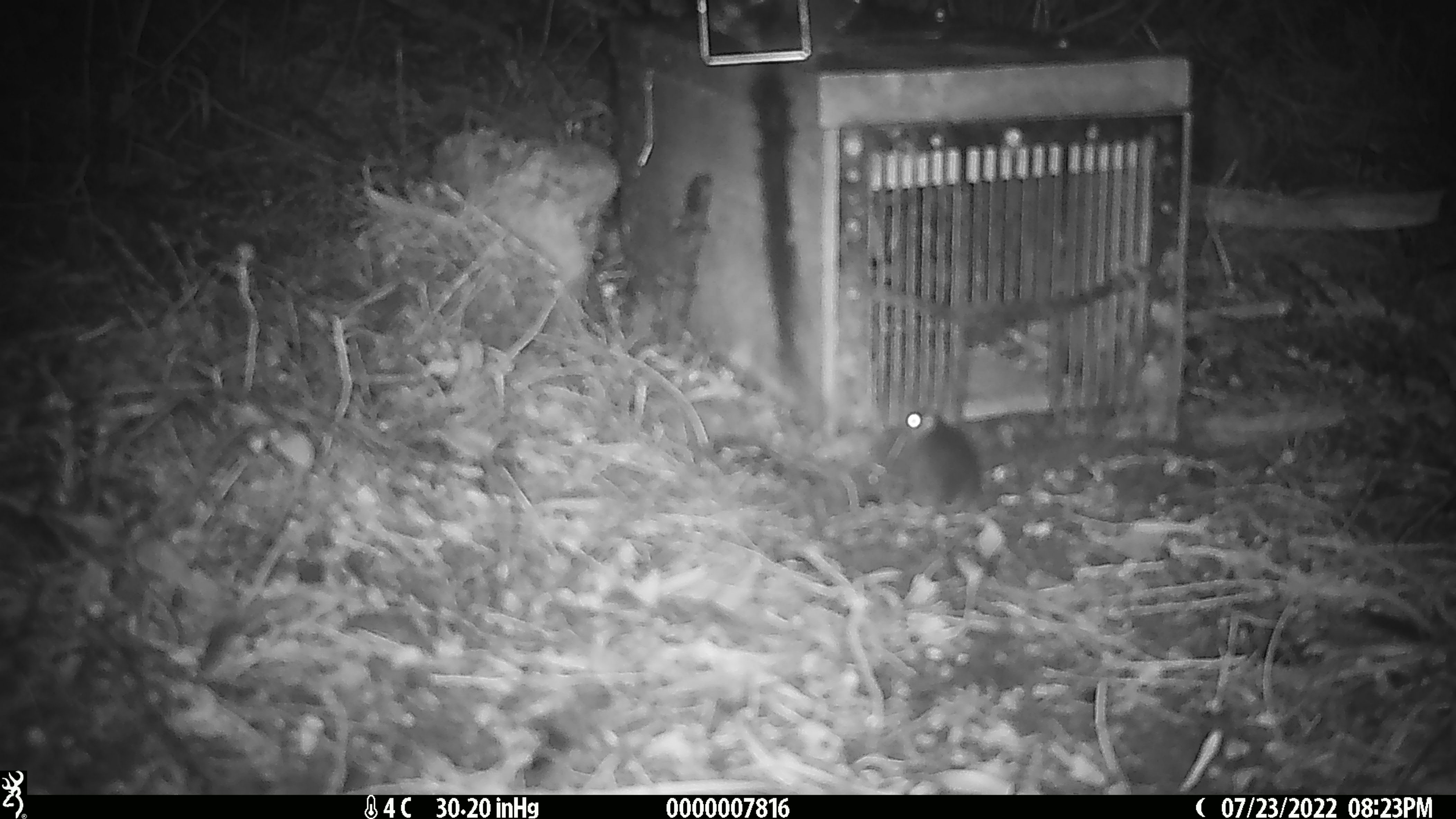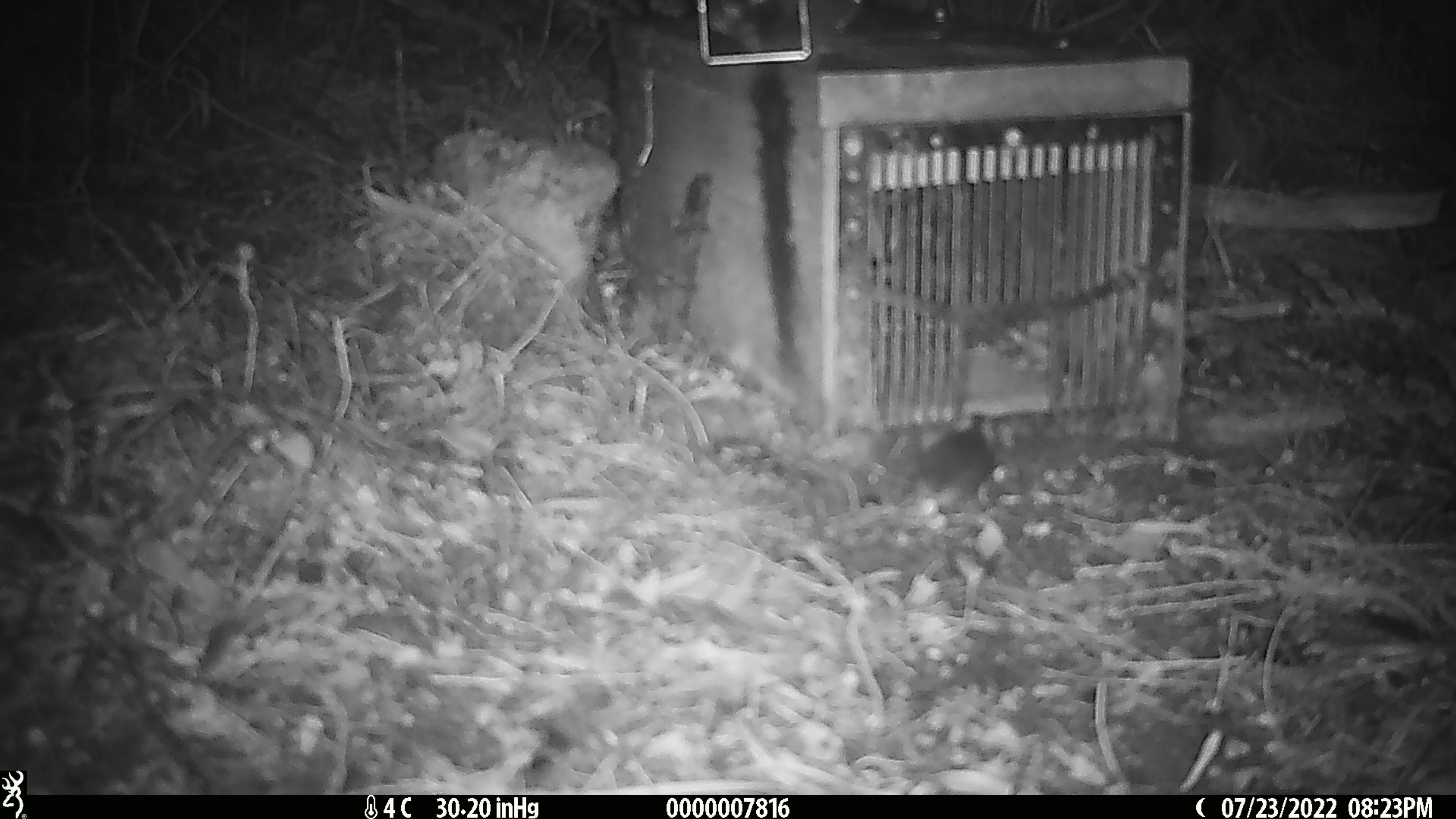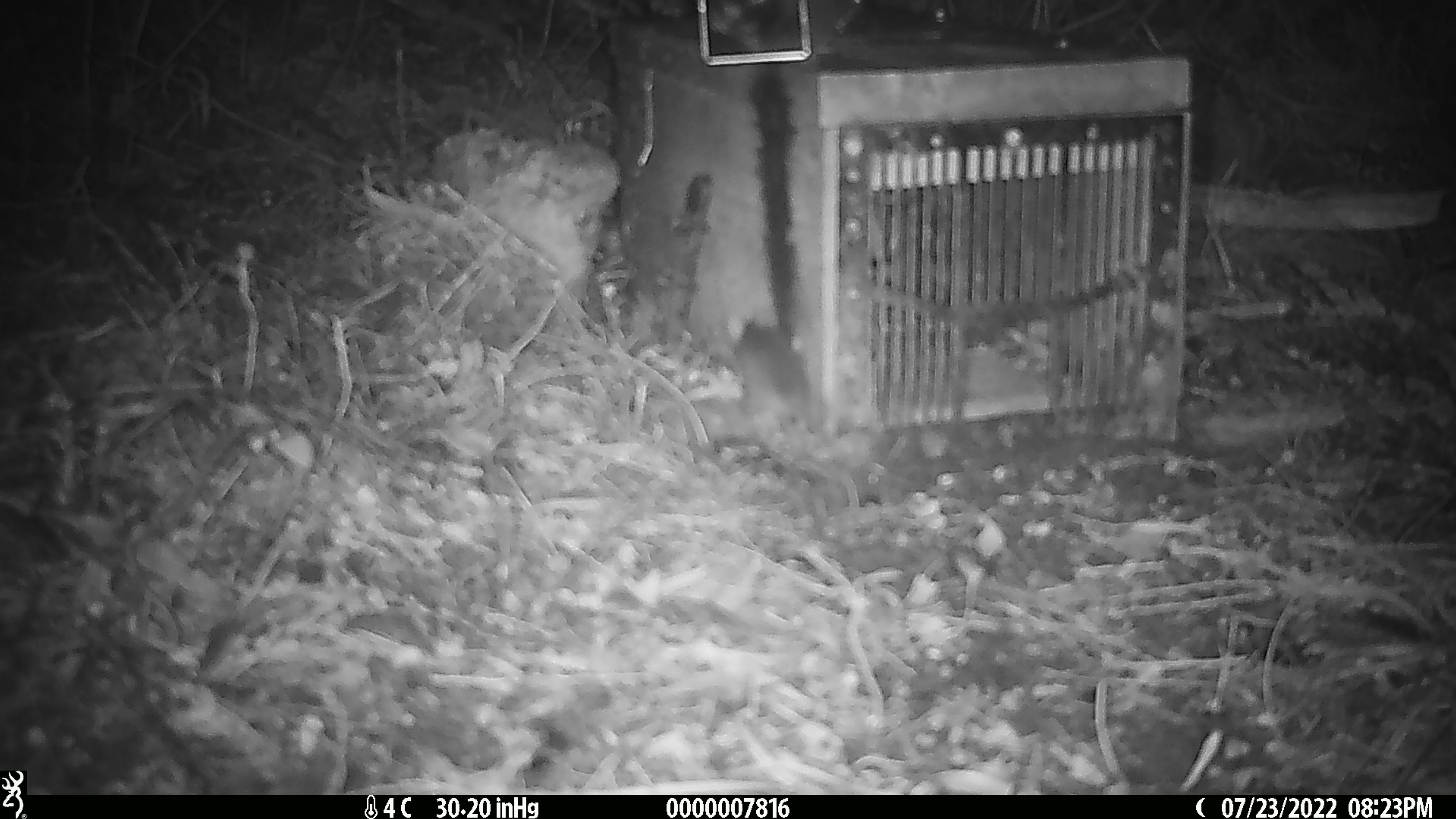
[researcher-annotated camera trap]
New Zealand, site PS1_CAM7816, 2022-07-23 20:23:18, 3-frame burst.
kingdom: Animalia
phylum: Chordata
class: Mammalia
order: Rodentia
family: Muridae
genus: Mus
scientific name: Mus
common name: mouse